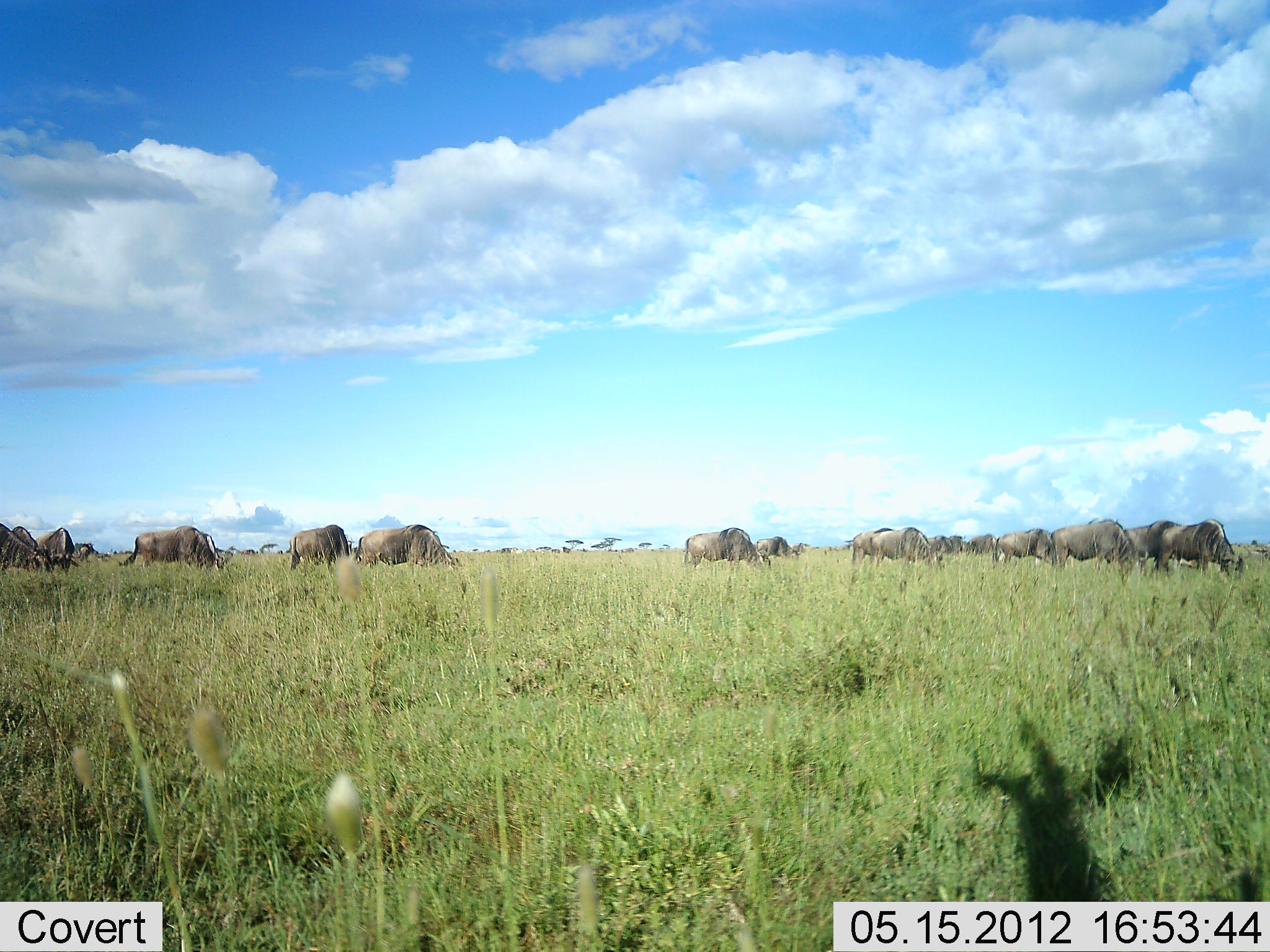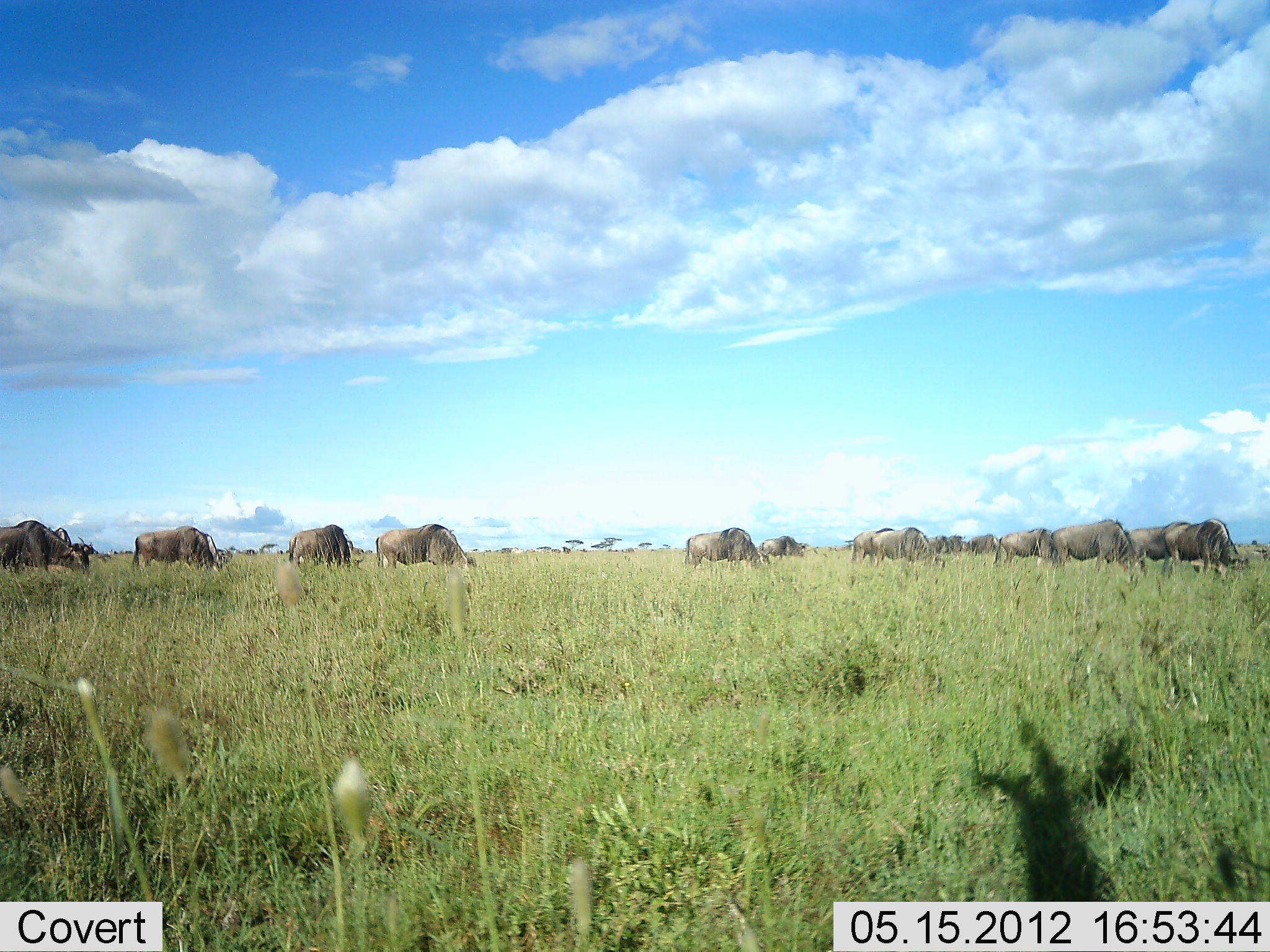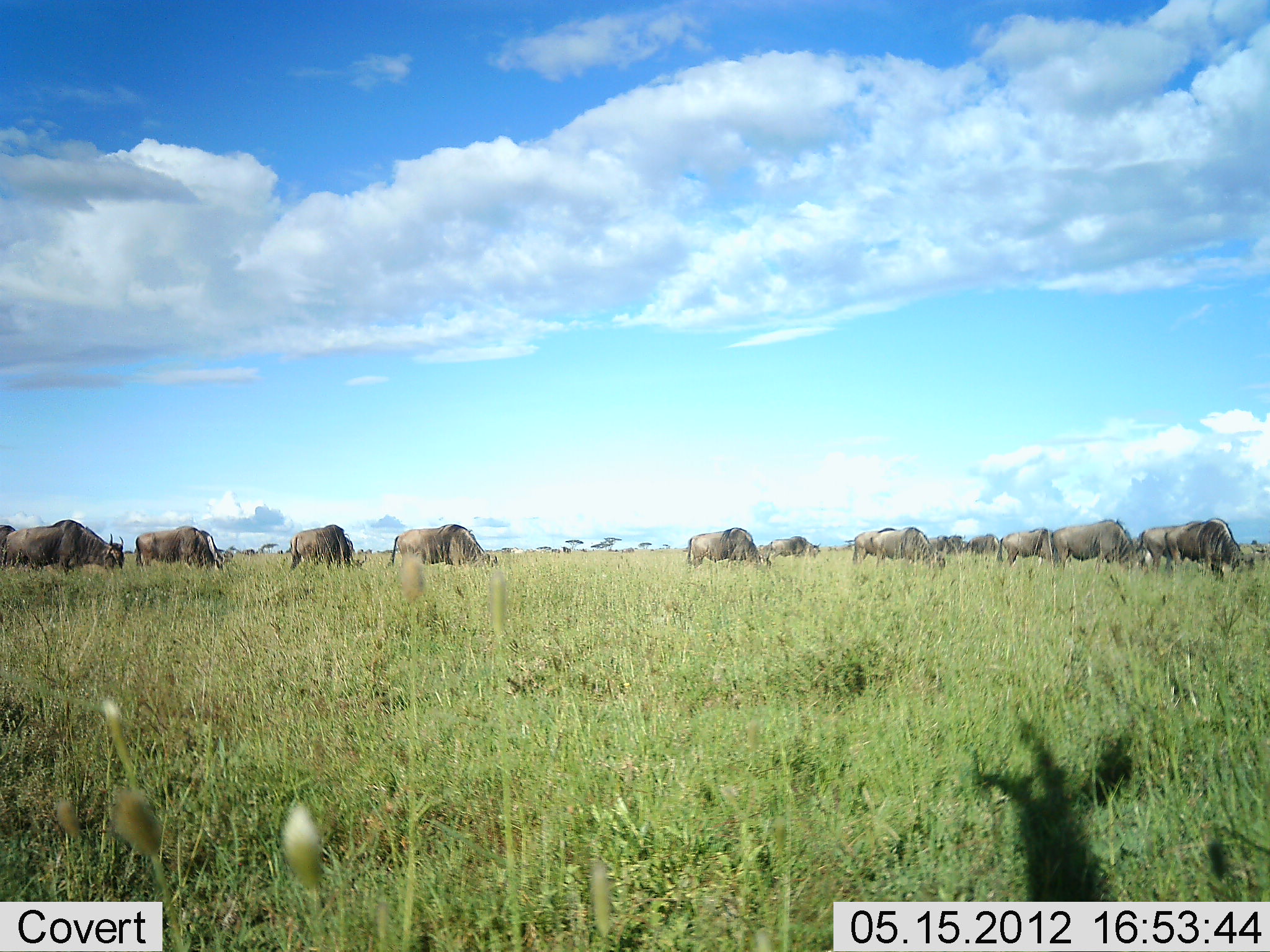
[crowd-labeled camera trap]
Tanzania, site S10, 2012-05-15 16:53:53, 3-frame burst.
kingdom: Animalia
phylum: Chordata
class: Mammalia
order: Artiodactyla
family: Bovidae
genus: Connochaetes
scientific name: Connochaetes taurinus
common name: blue wildebeest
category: wildebeest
Wildebeest (blue wildebeest) (Connochaetes taurinus), count 11-50. Behavior (volunteer vote fractions): standing 30%, resting 10%, moving 50%, interacting 0%. Young present (vote fraction): 0%. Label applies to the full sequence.